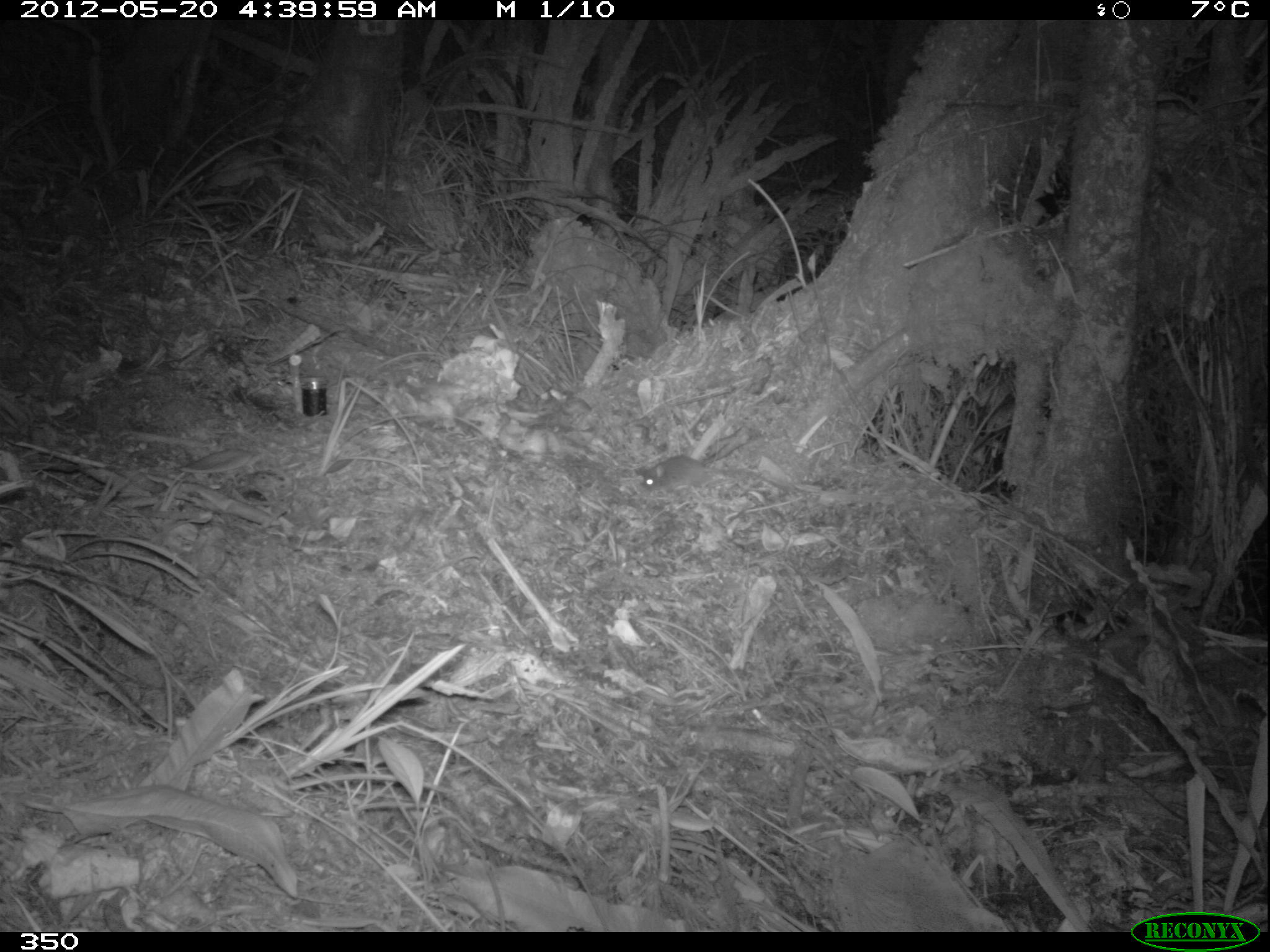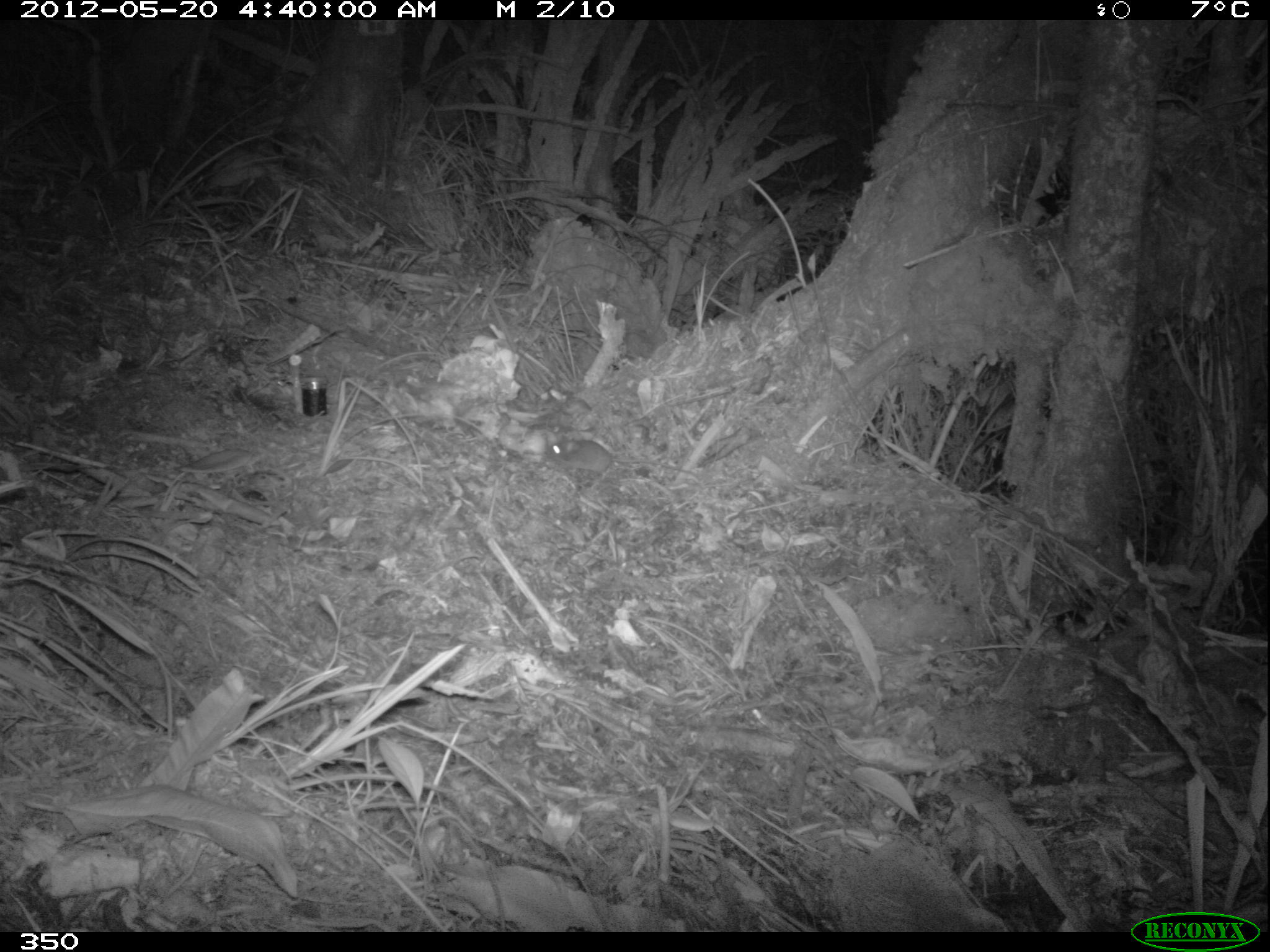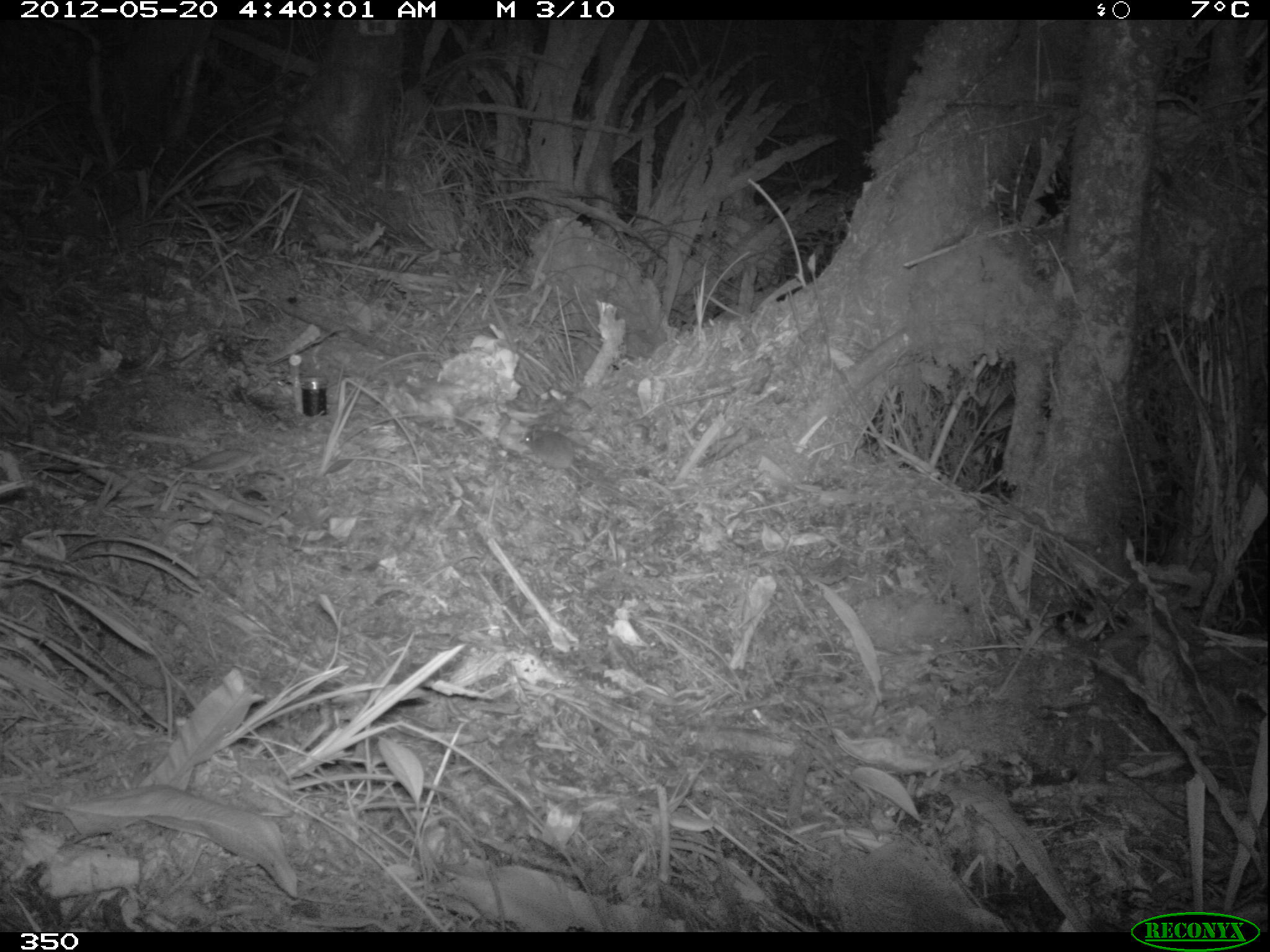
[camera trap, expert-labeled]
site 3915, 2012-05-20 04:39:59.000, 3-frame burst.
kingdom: Animalia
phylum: Chordata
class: Mammalia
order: Rodentia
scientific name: Rodentia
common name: rodents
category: unknown rodent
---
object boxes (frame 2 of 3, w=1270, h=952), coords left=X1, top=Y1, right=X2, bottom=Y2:
unknown rodent: left=544, top=433, right=702, bottom=482